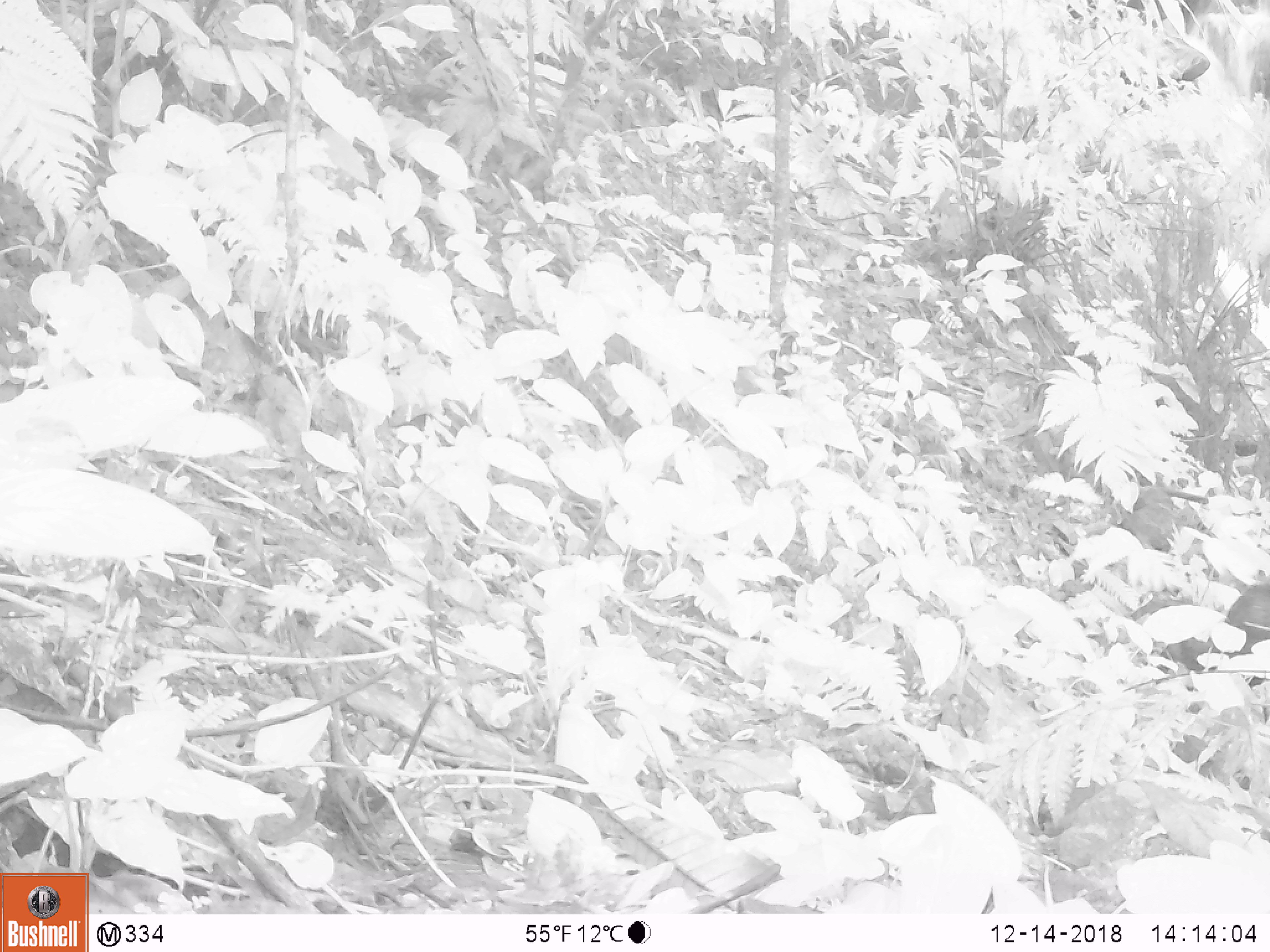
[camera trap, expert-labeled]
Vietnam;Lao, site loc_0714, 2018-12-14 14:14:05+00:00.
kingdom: Animalia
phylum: Chordata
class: Mammalia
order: Artiodactyla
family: Bovidae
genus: Capricornis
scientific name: Capricornis sumatraensis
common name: chinese serow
Chinese serow (Capricornis sumatraensis). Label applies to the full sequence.